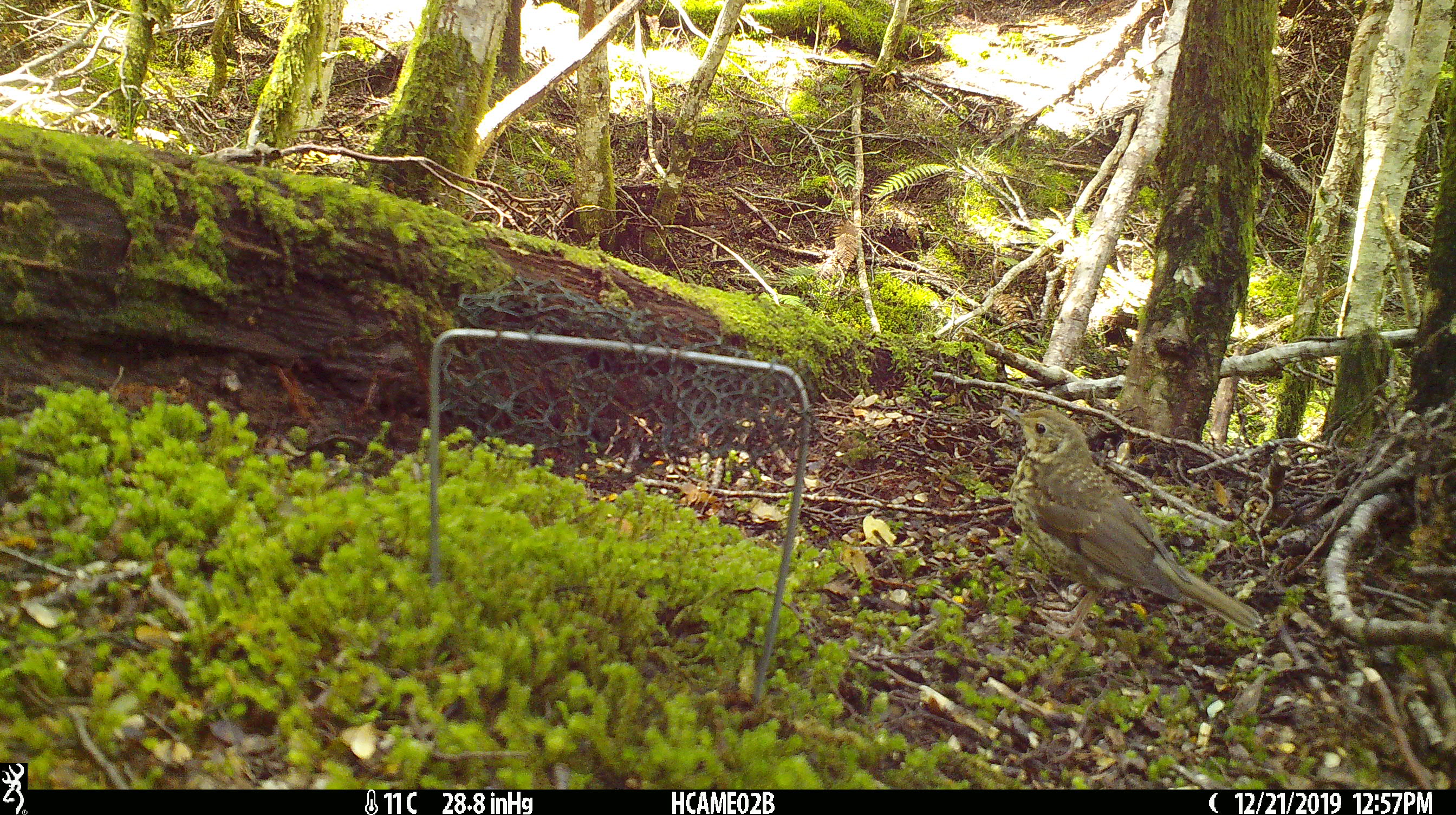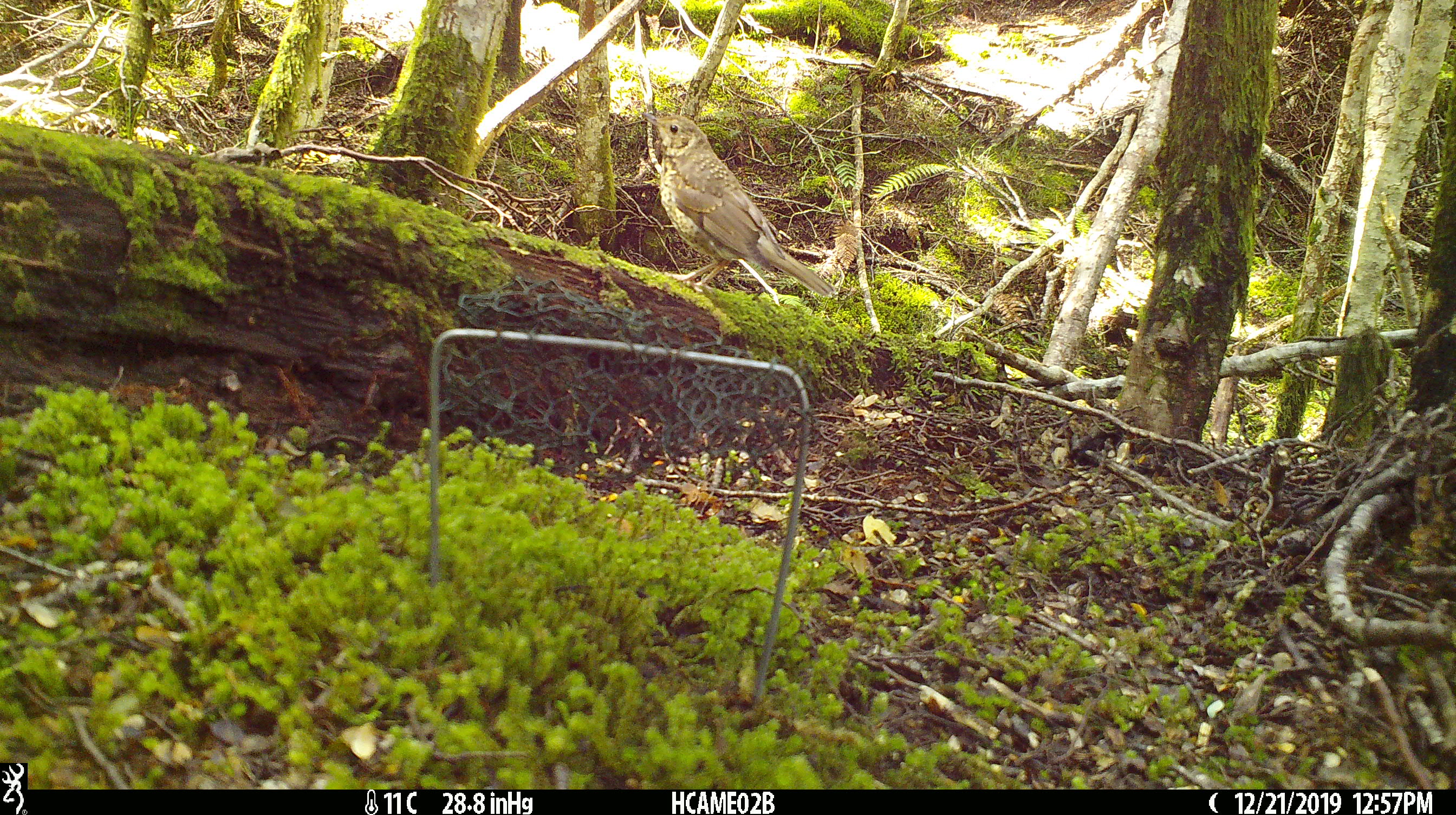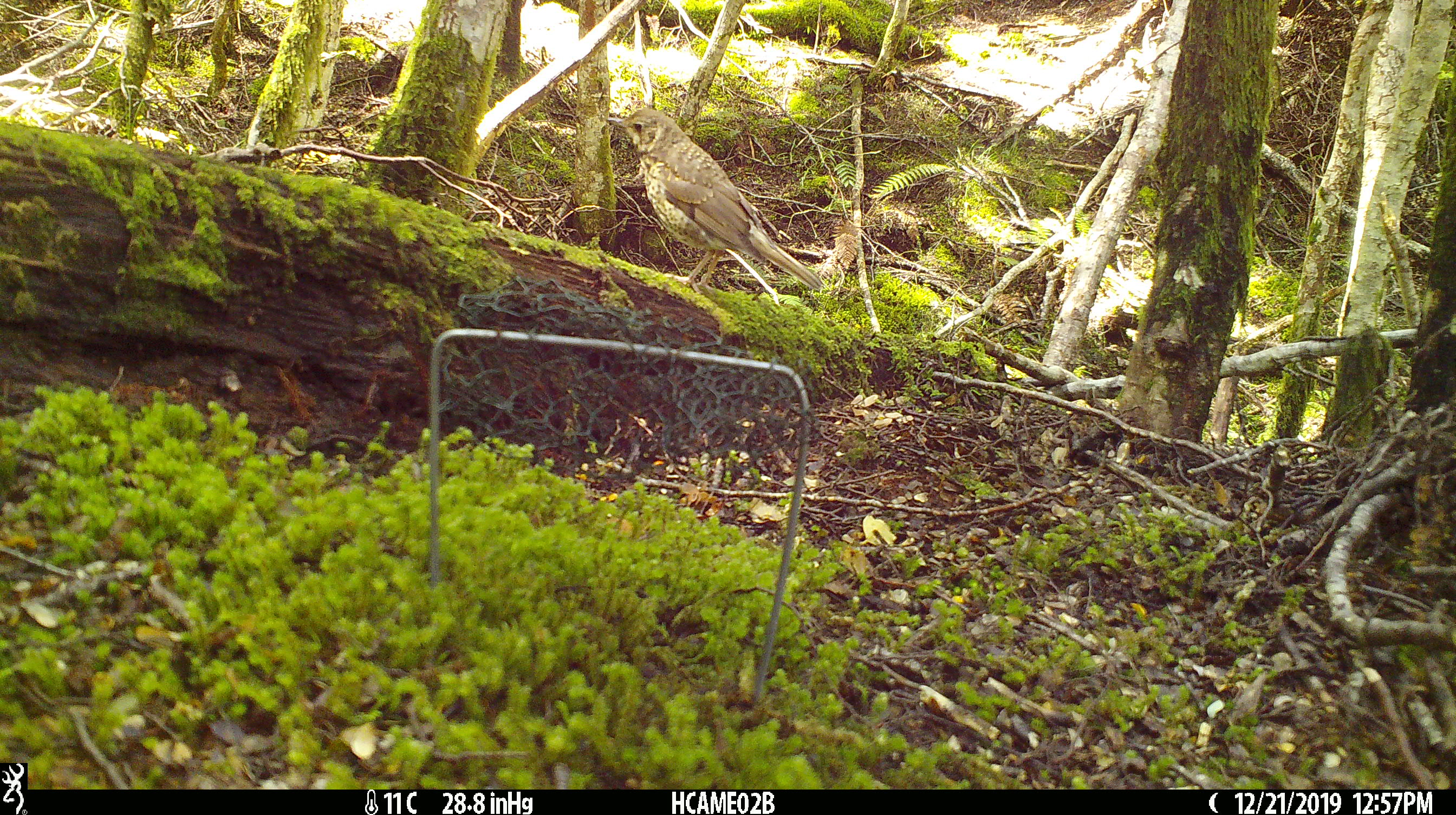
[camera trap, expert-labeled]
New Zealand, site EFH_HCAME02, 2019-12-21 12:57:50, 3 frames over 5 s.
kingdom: Animalia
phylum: Chordata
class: Aves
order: Passeriformes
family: Turdidae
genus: Turdus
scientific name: Turdus philomelos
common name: song thrush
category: thrush